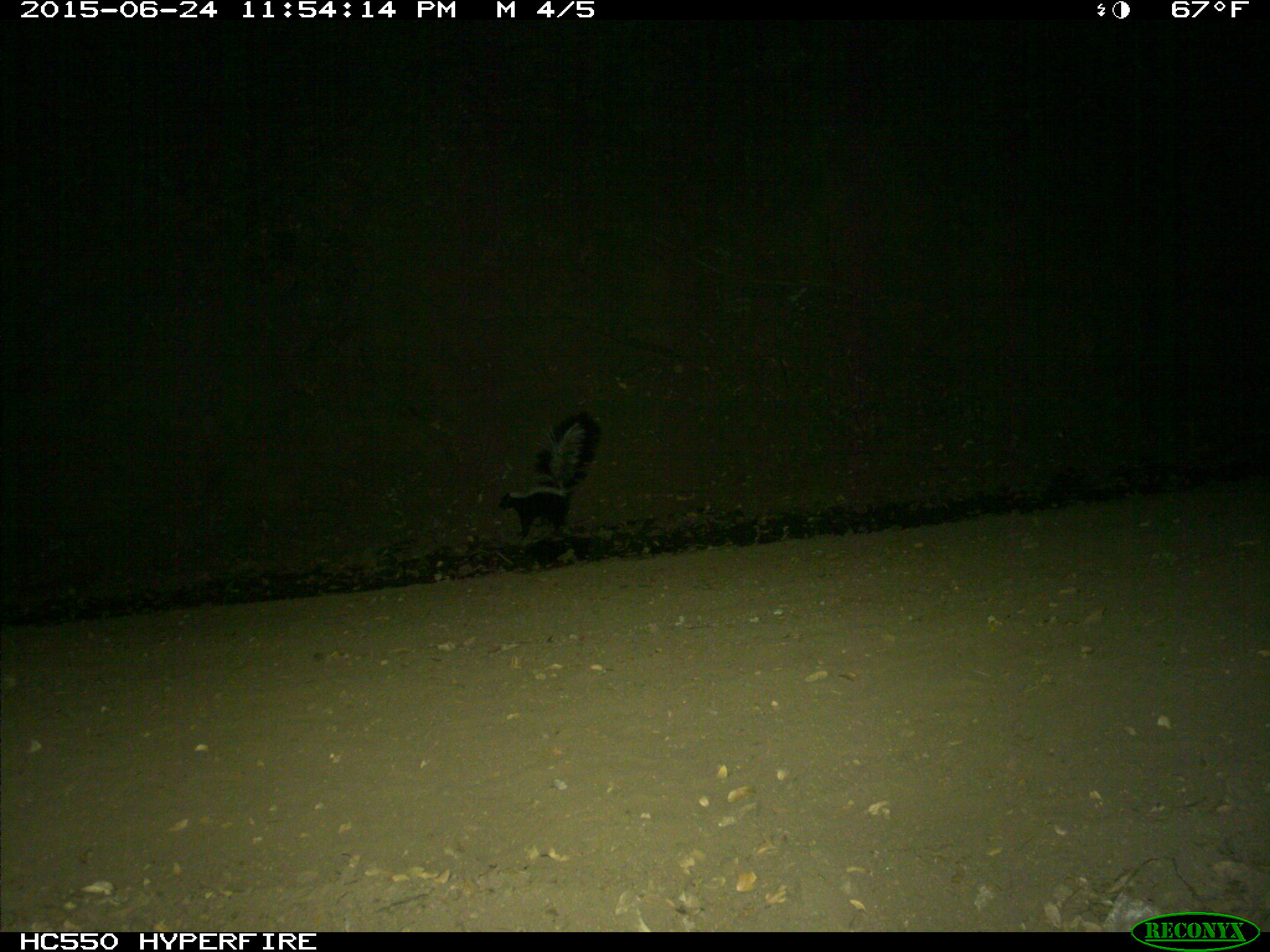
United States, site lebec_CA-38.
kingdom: Animalia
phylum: Chordata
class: Mammalia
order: Carnivora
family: Mephitidae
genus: Mephitis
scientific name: Mephitis mephitis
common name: striped skunk